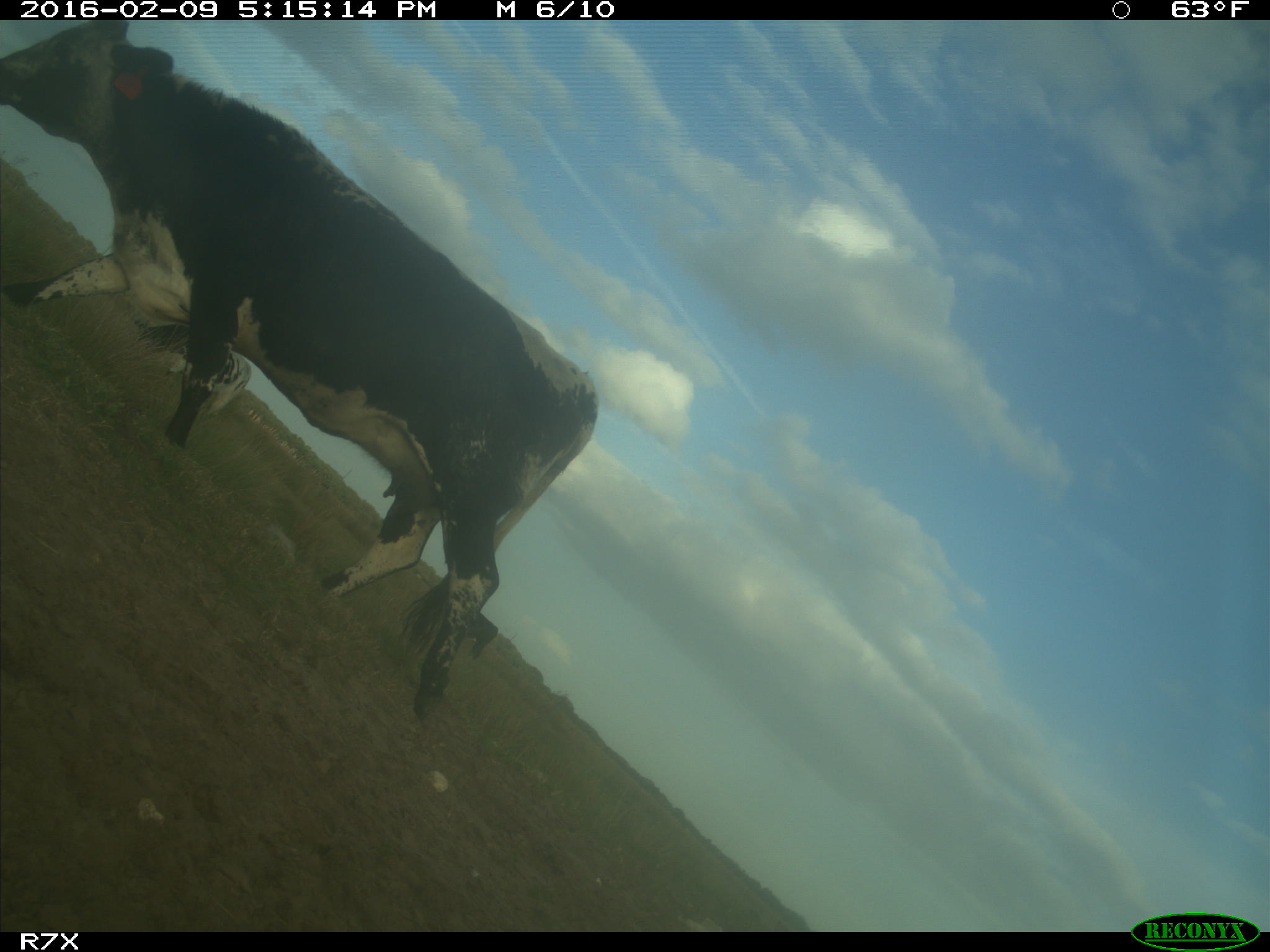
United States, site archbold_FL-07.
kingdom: Animalia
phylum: Chordata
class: Mammalia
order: Artiodactyla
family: Bovidae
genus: Bos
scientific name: Bos taurus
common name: domestic cow